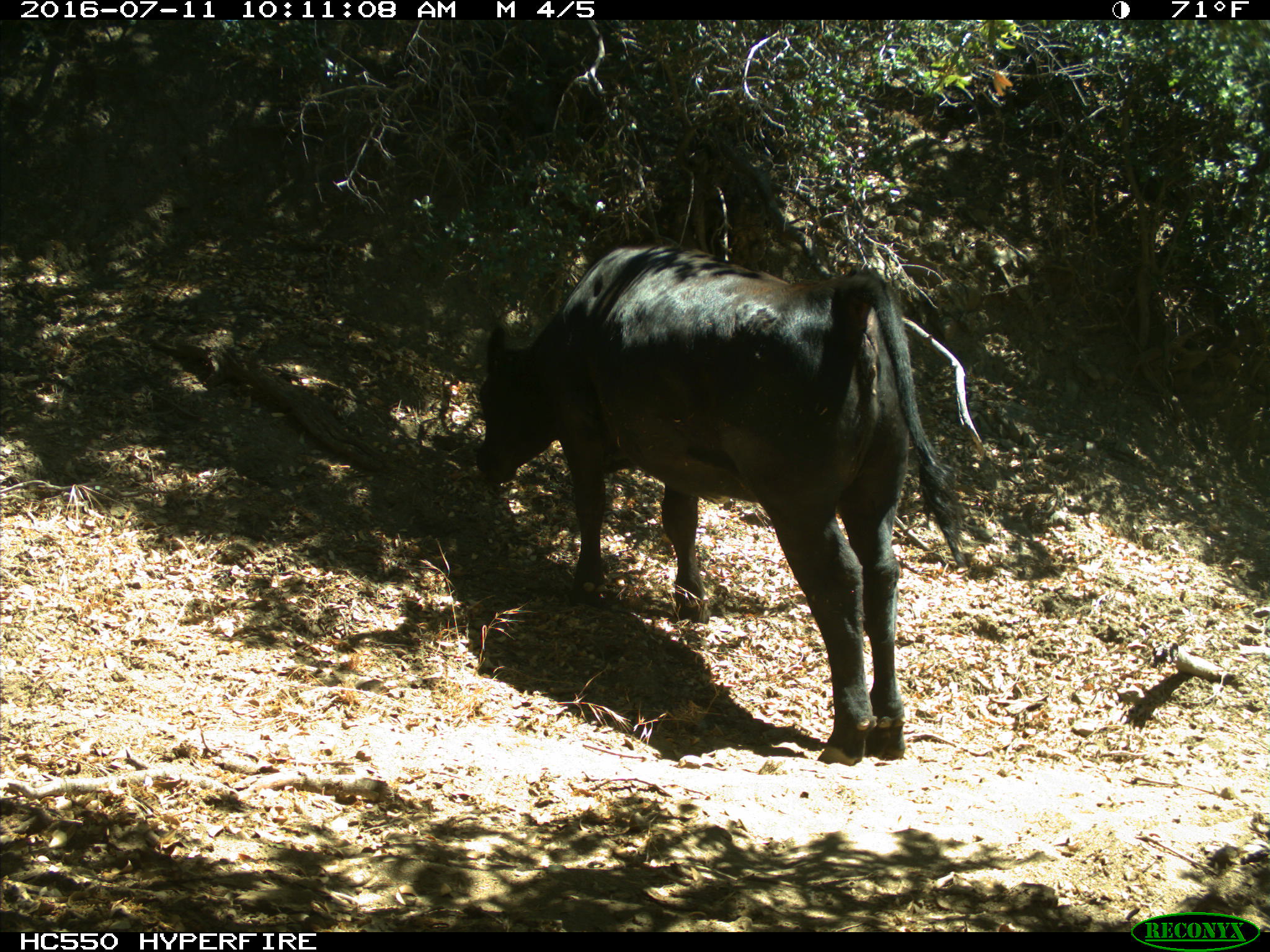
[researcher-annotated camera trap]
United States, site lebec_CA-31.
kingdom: Animalia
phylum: Chordata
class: Mammalia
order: Artiodactyla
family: Bovidae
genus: Bos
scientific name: Bos taurus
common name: domestic cow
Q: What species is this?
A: Bos taurus (domestic cow).